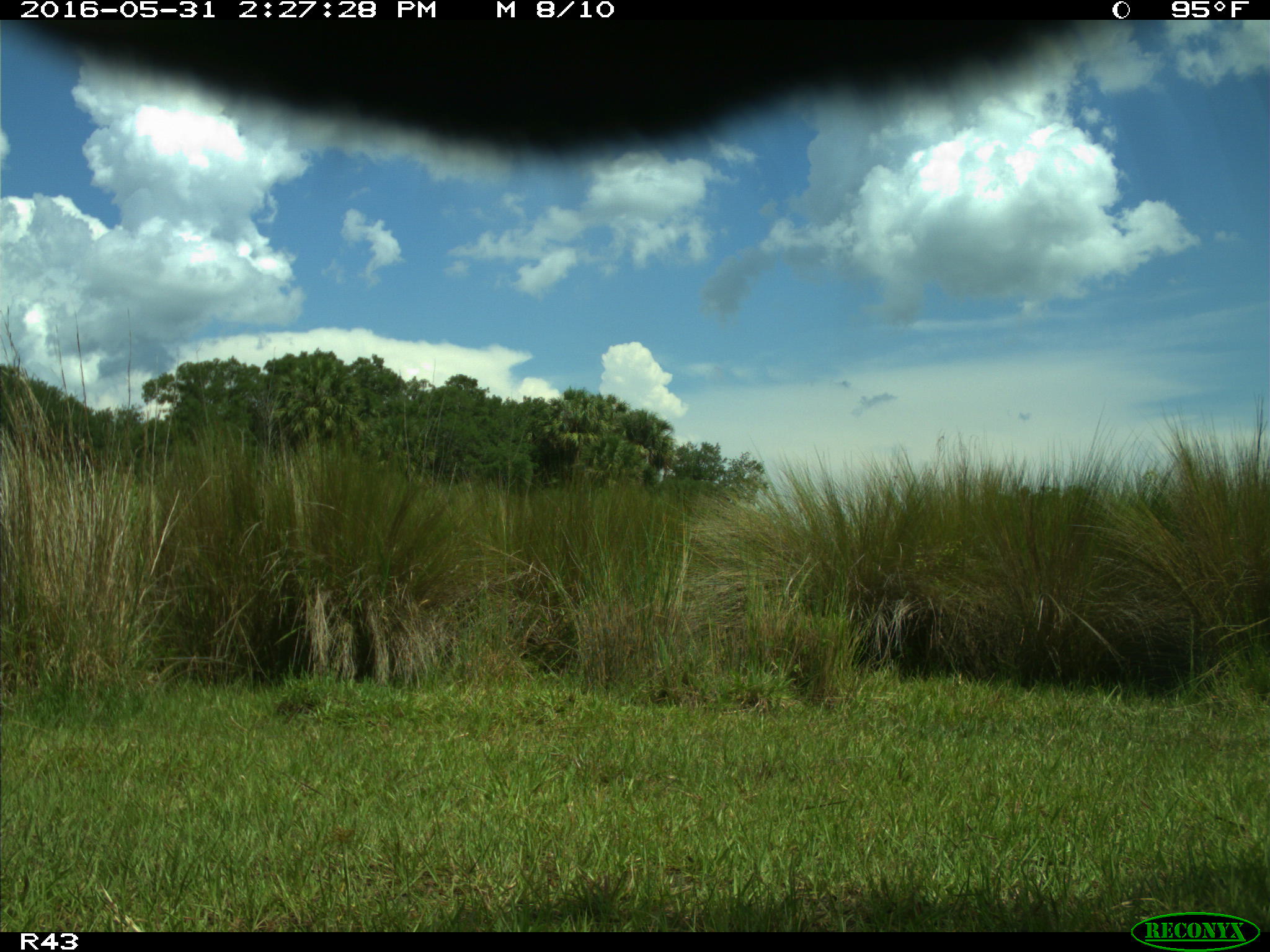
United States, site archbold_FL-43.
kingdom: Animalia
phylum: Chordata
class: Mammalia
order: Artiodactyla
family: Bovidae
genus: Bos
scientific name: Bos taurus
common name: domestic cow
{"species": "Bos taurus (domestic cow)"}